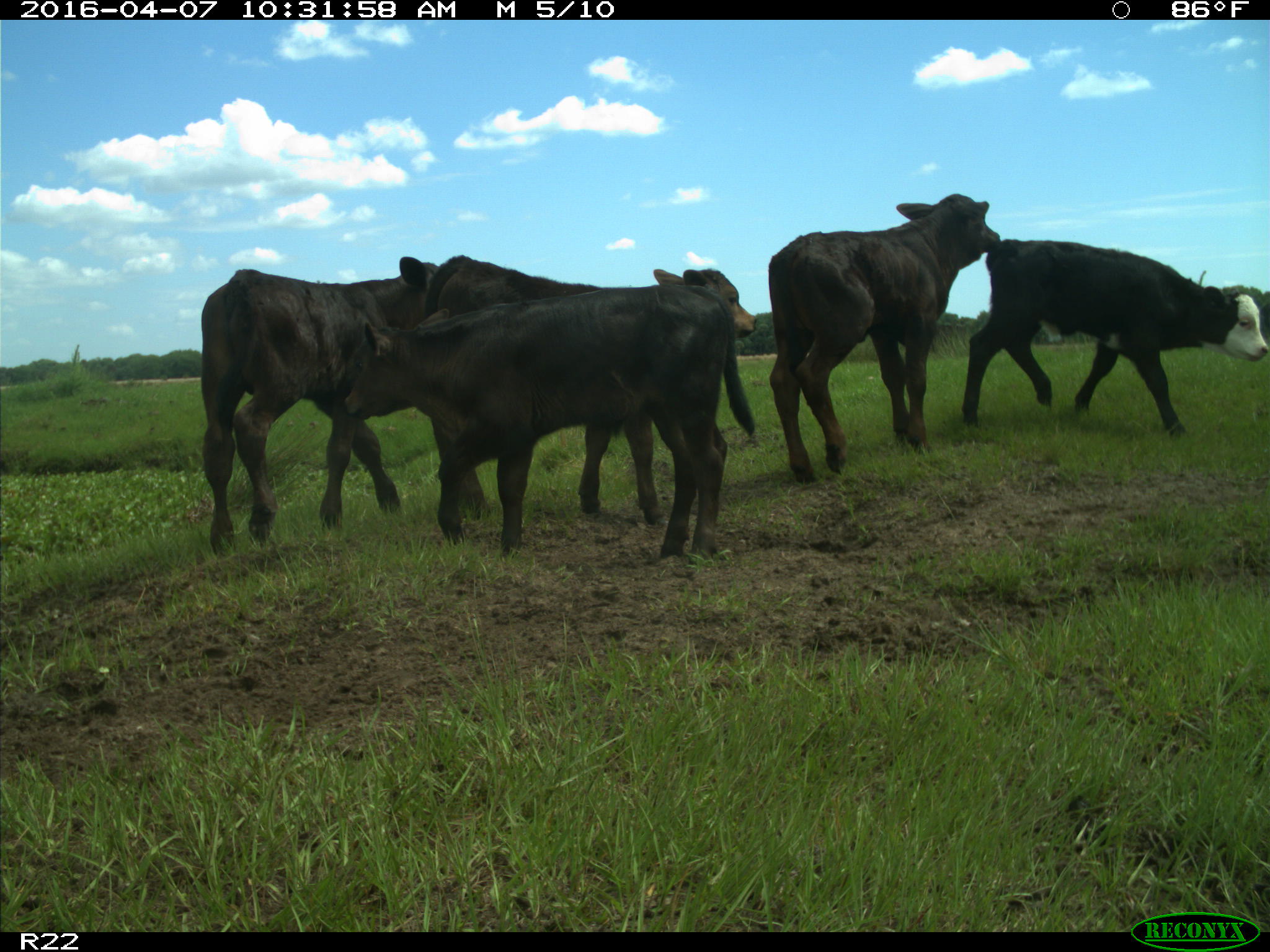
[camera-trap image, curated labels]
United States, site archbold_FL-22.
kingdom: Animalia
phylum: Chordata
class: Mammalia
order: Artiodactyla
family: Bovidae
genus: Bos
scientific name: Bos taurus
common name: domestic cow